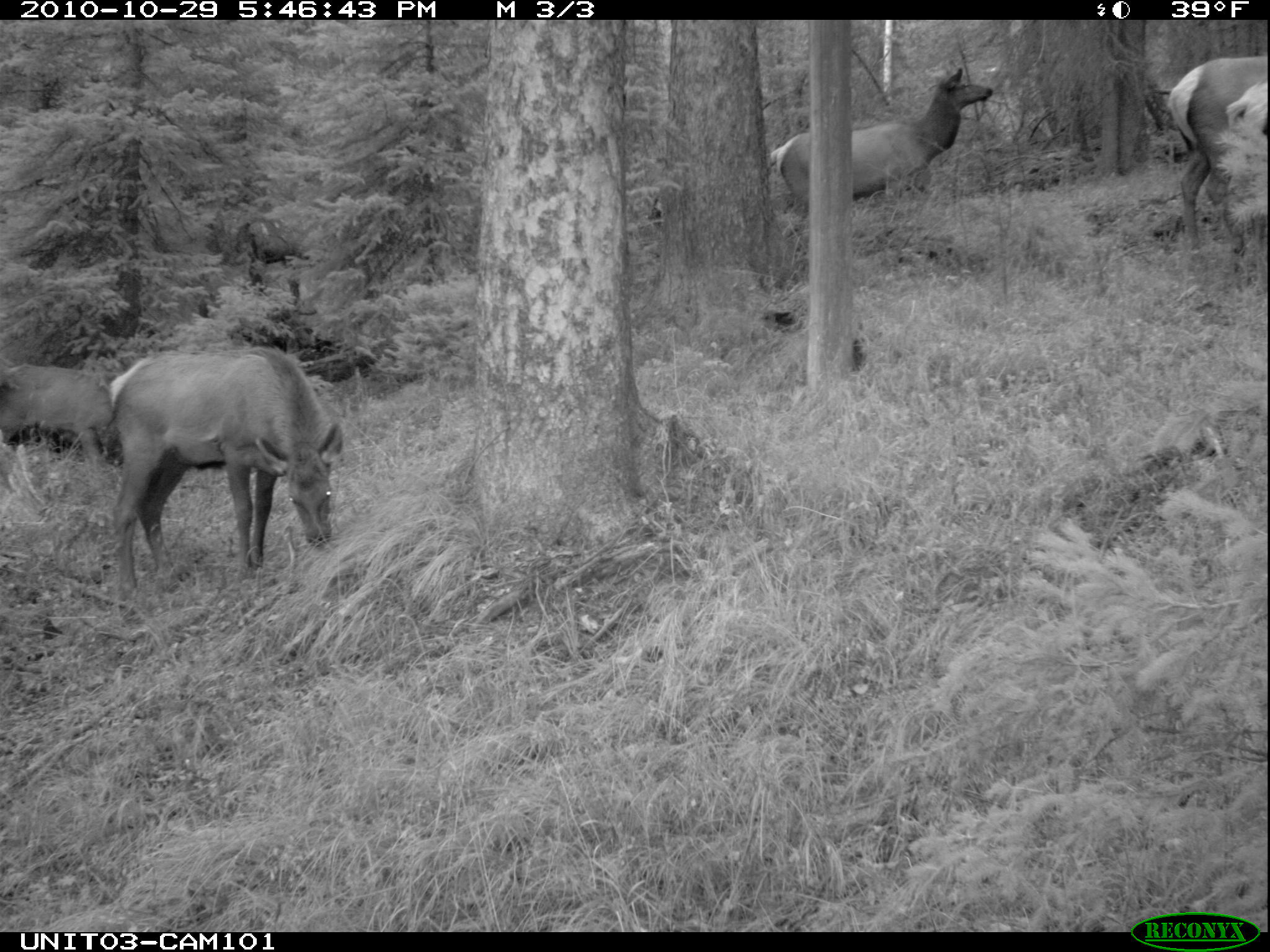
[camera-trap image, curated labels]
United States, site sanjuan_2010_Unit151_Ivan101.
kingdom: Animalia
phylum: Chordata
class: Mammalia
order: Artiodactyla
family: Cervidae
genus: Cervus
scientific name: Cervus elaphus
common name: red deer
Cervus elaphus (red deer).